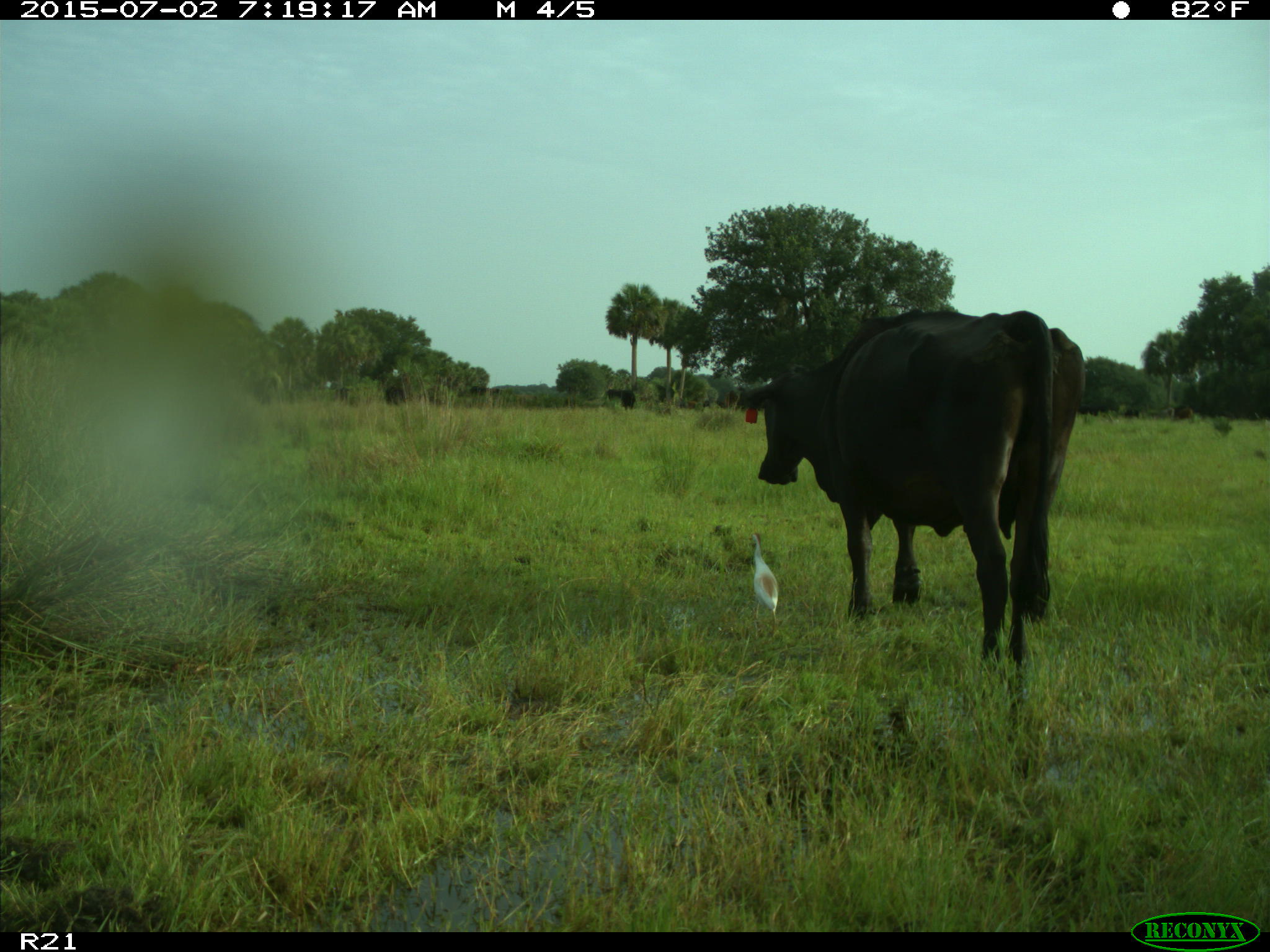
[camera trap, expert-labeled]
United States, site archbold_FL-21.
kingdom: Animalia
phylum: Chordata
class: Mammalia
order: Artiodactyla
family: Bovidae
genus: Bos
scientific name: Bos taurus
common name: domestic cow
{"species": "Bos taurus (domestic cow)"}